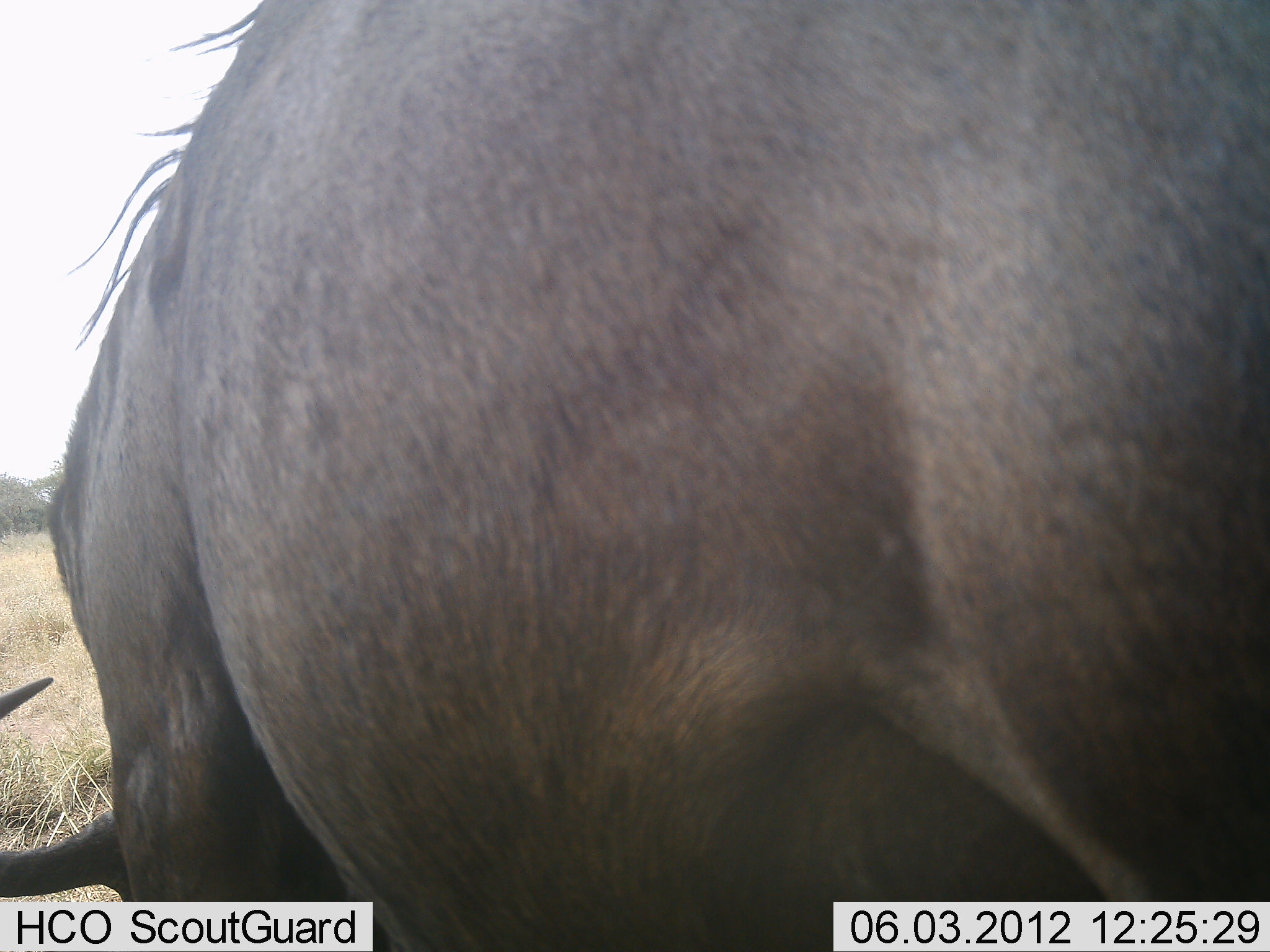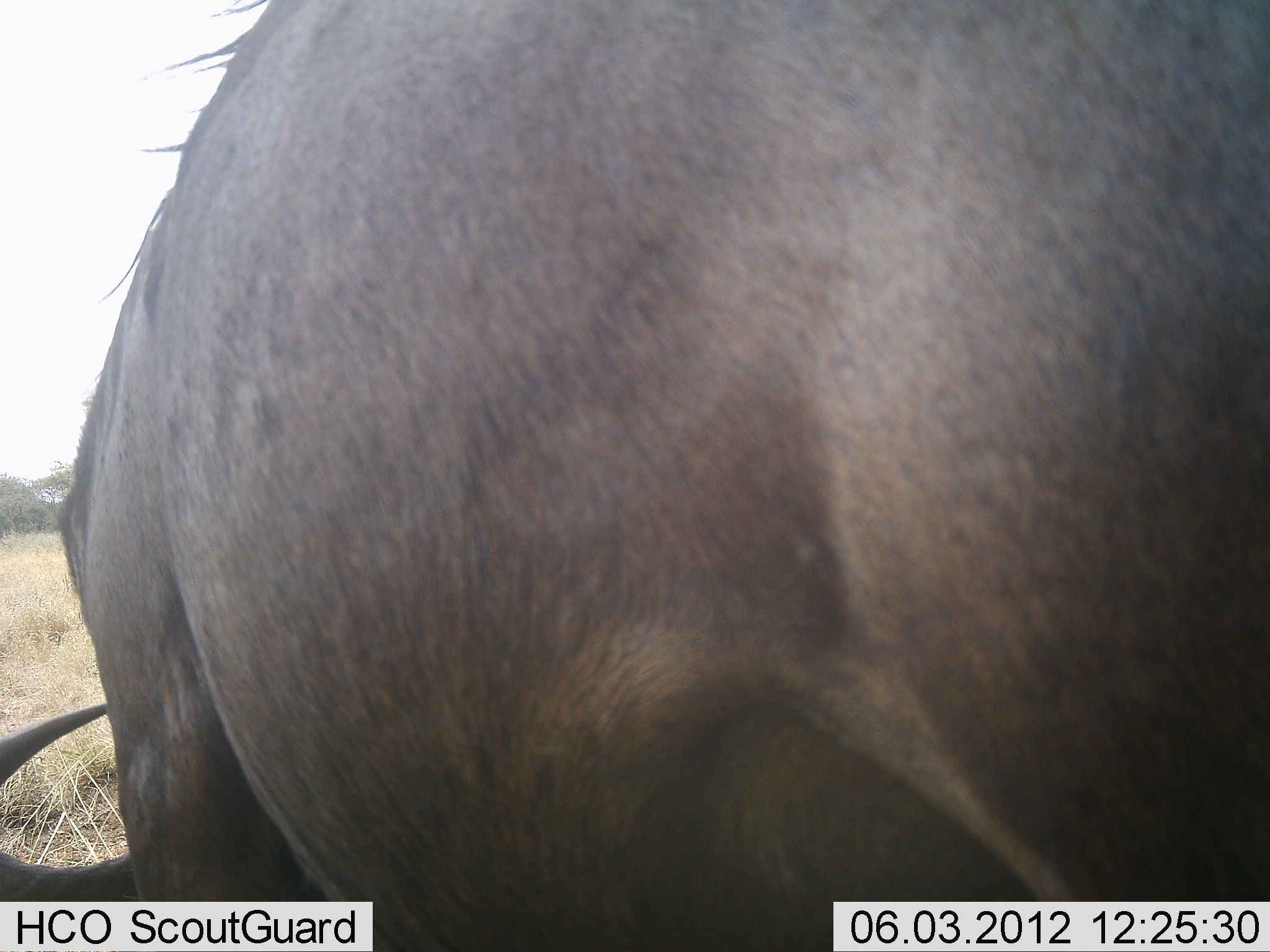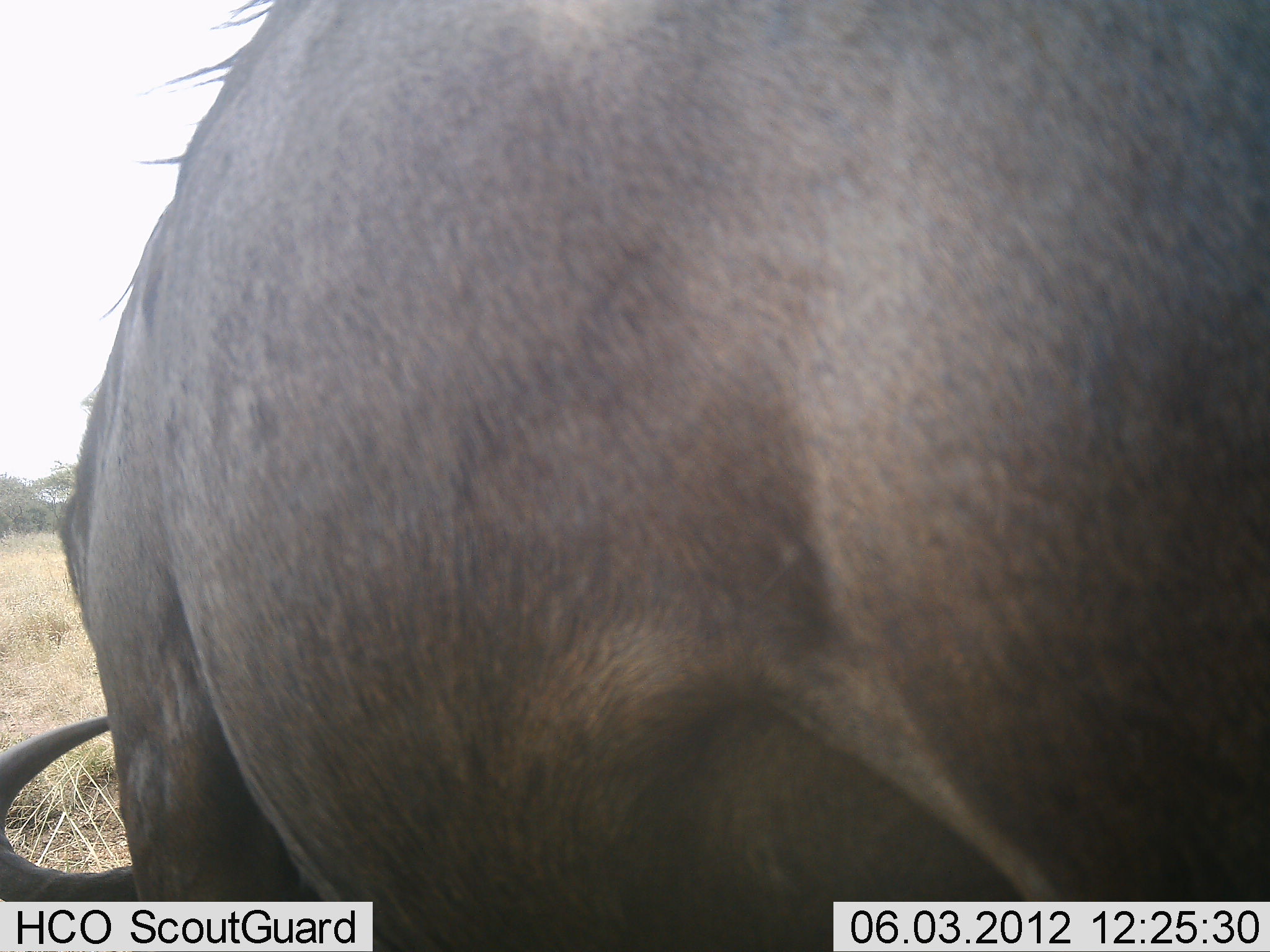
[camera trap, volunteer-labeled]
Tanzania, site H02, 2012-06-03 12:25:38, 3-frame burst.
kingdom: Animalia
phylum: Chordata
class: Mammalia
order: Artiodactyla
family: Bovidae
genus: Connochaetes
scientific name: Connochaetes taurinus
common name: blue wildebeest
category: wildebeest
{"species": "wildebeest (blue wildebeest) (Connochaetes taurinus)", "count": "1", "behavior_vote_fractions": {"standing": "80%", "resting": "0%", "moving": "0%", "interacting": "0%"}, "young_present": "0%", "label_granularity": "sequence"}